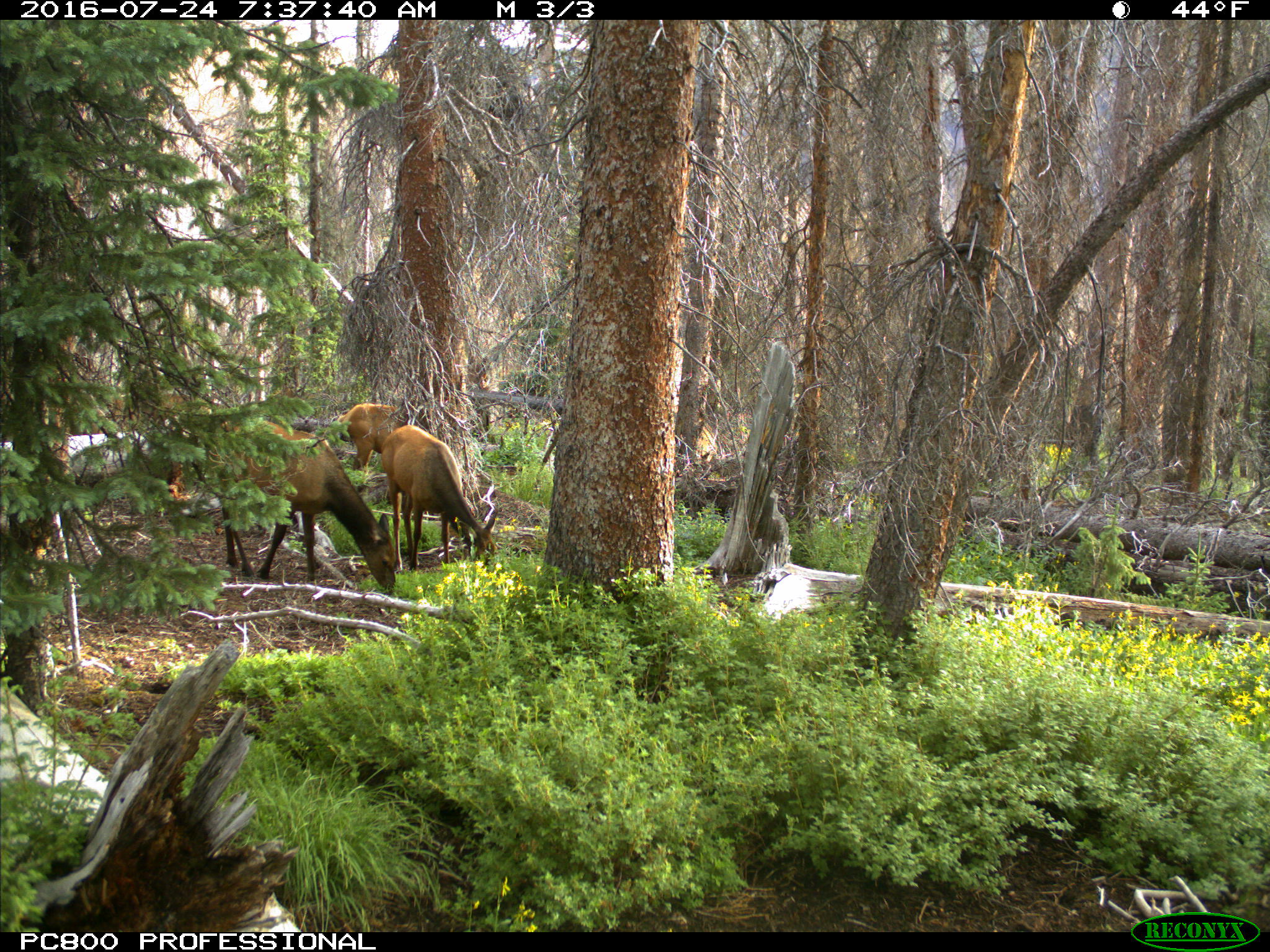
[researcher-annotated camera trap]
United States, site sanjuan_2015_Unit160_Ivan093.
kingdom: Animalia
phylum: Chordata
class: Mammalia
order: Artiodactyla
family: Cervidae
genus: Cervus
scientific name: Cervus elaphus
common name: red deer